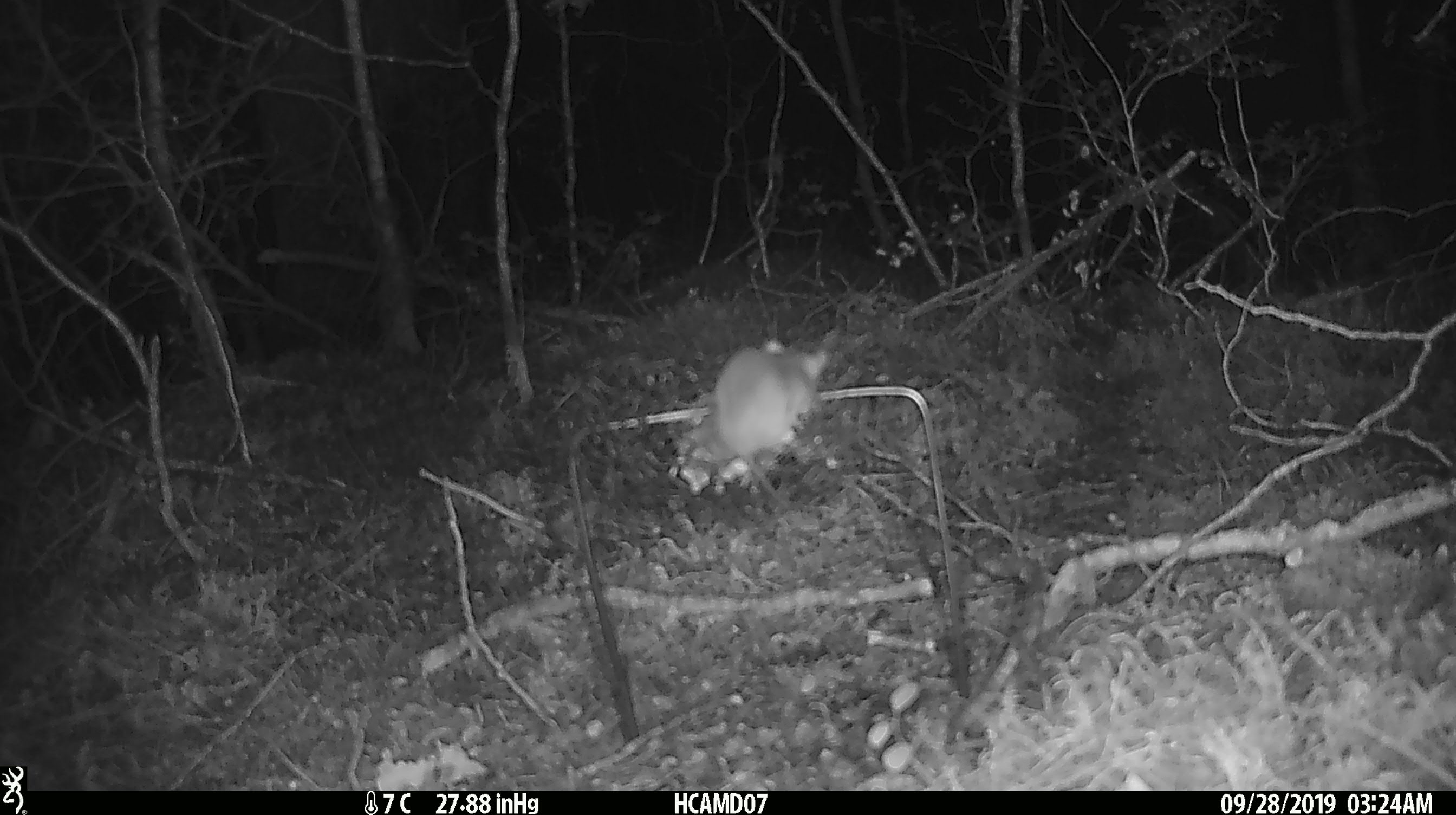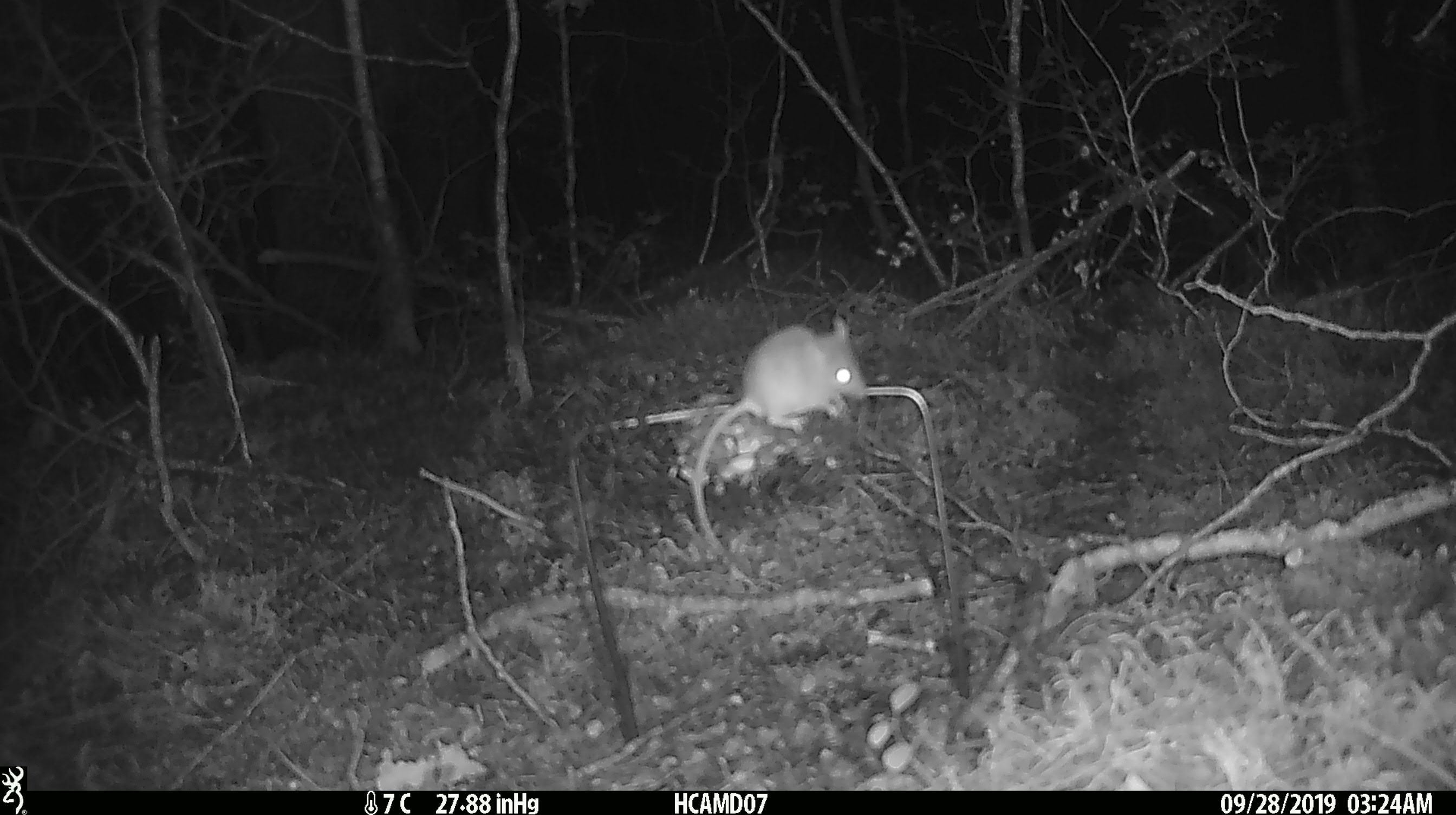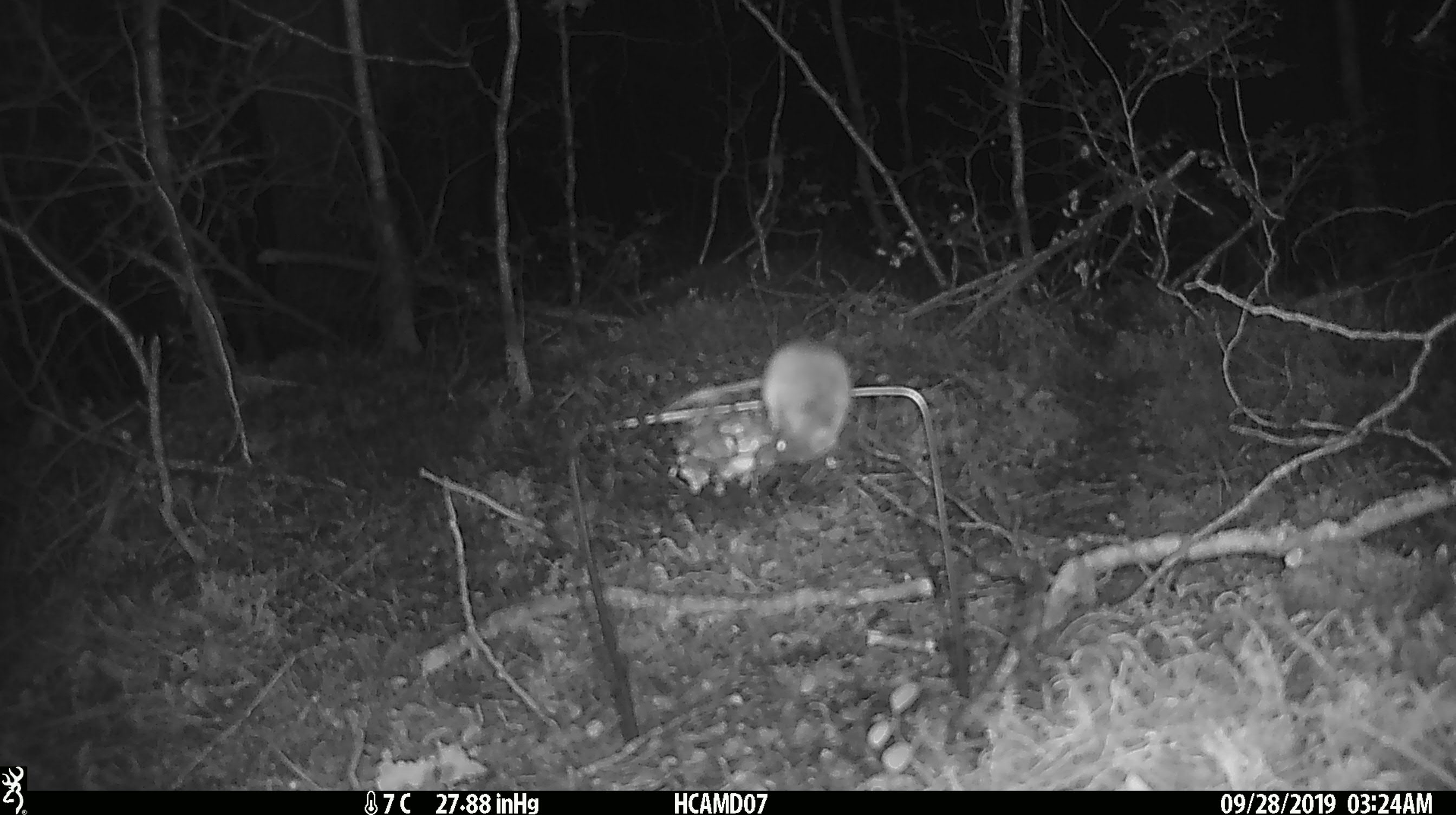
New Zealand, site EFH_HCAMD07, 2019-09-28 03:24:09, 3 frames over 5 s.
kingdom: Animalia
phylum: Chordata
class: Mammalia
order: Rodentia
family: Muridae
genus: Mus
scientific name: Mus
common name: mouse